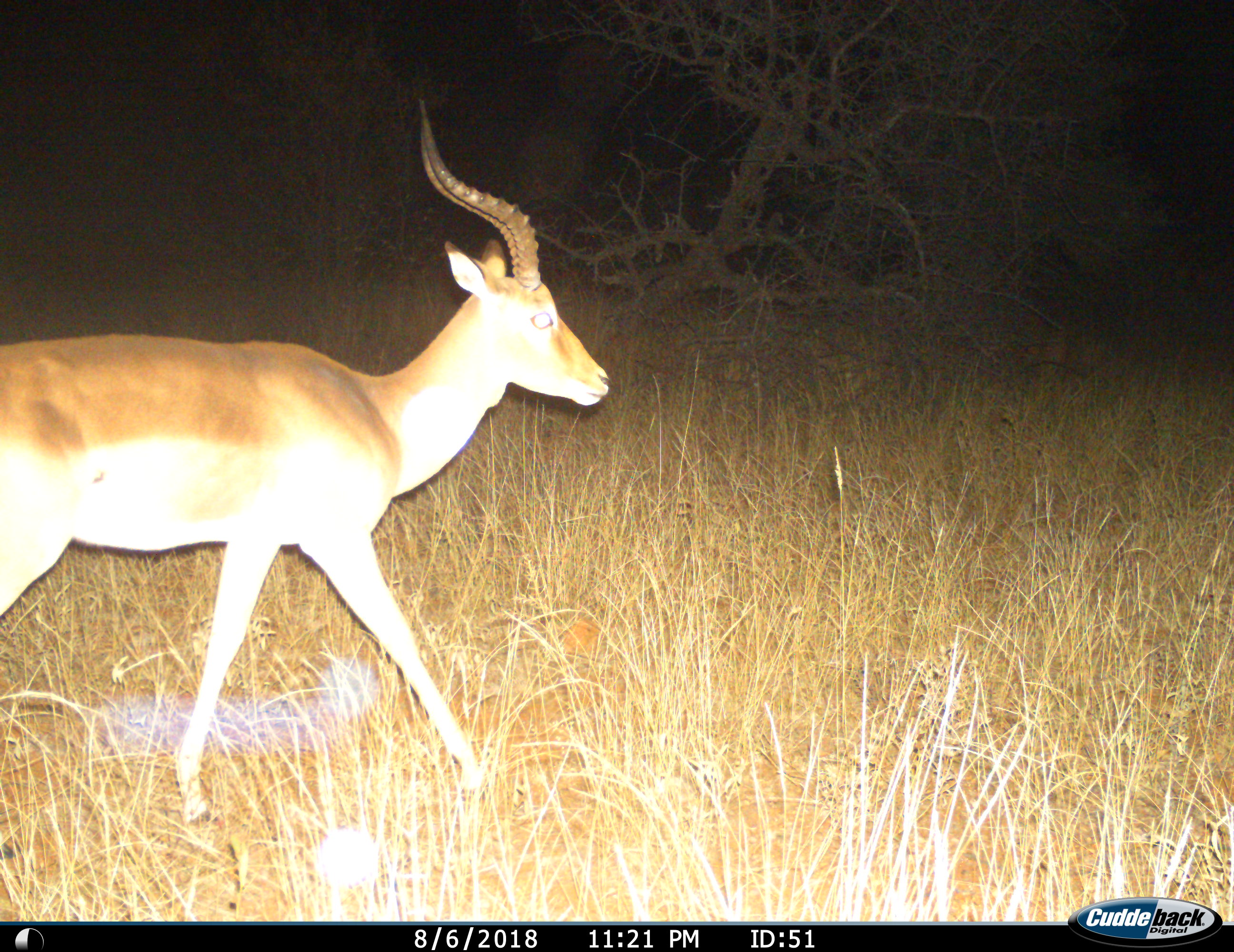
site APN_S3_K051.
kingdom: Animalia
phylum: Chordata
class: Mammalia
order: Artiodactyla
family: Bovidae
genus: Aepyceros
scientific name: Aepyceros melampus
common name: impala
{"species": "impala (Aepyceros melampus)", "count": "1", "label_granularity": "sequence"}